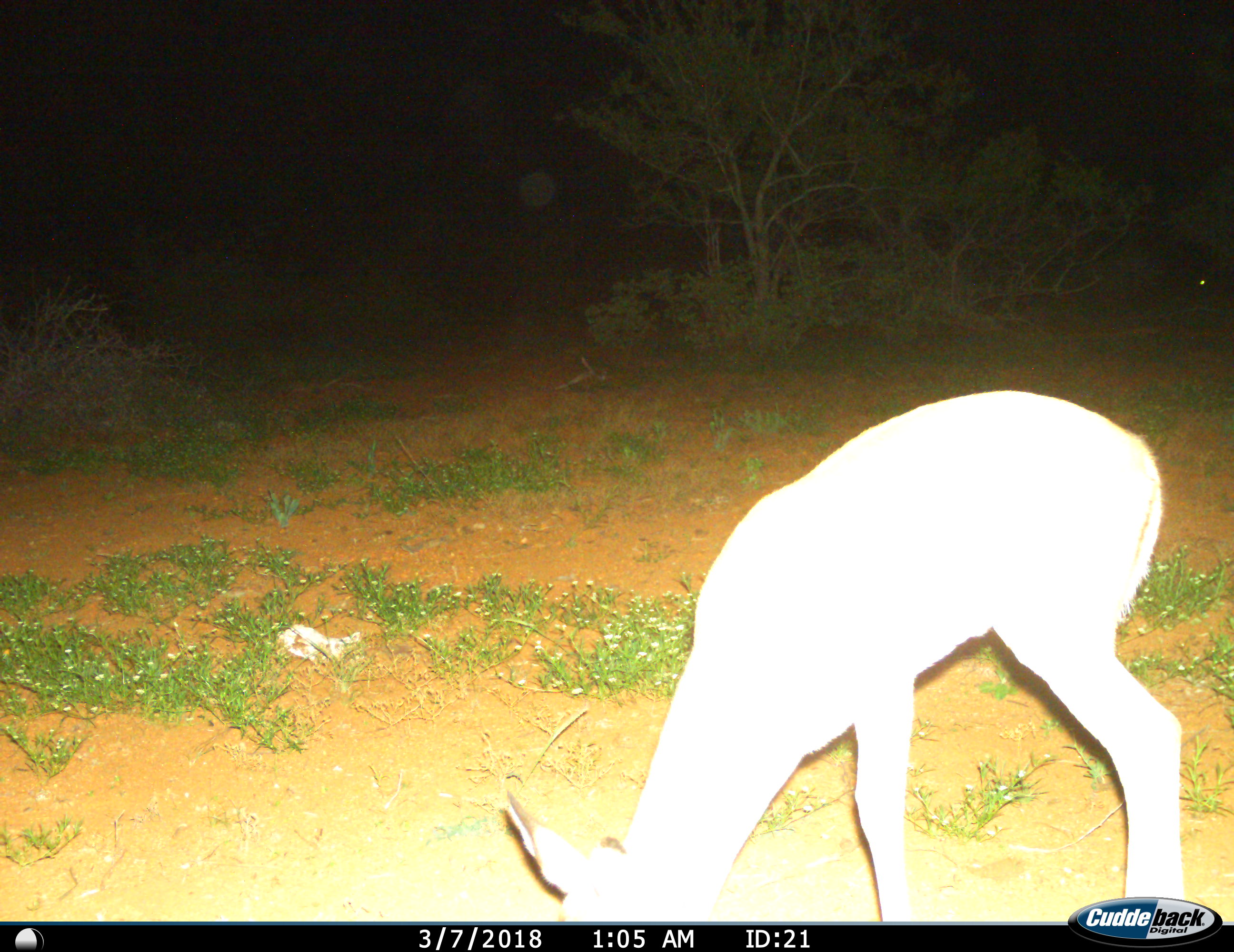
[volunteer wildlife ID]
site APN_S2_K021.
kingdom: Animalia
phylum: Chordata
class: Mammalia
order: Artiodactyla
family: Bovidae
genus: Aepyceros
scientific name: Aepyceros melampus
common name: impala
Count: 1.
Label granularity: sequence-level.